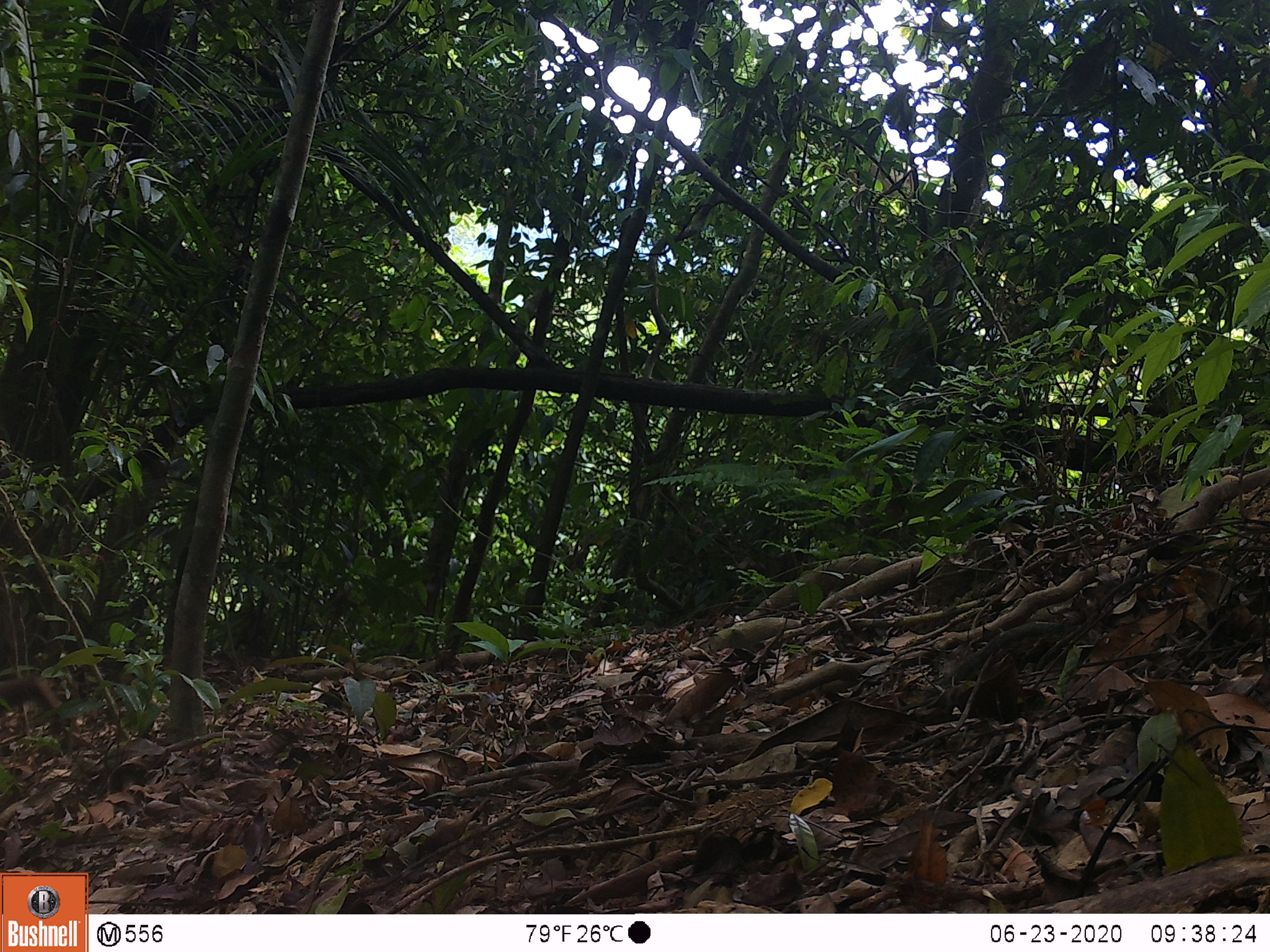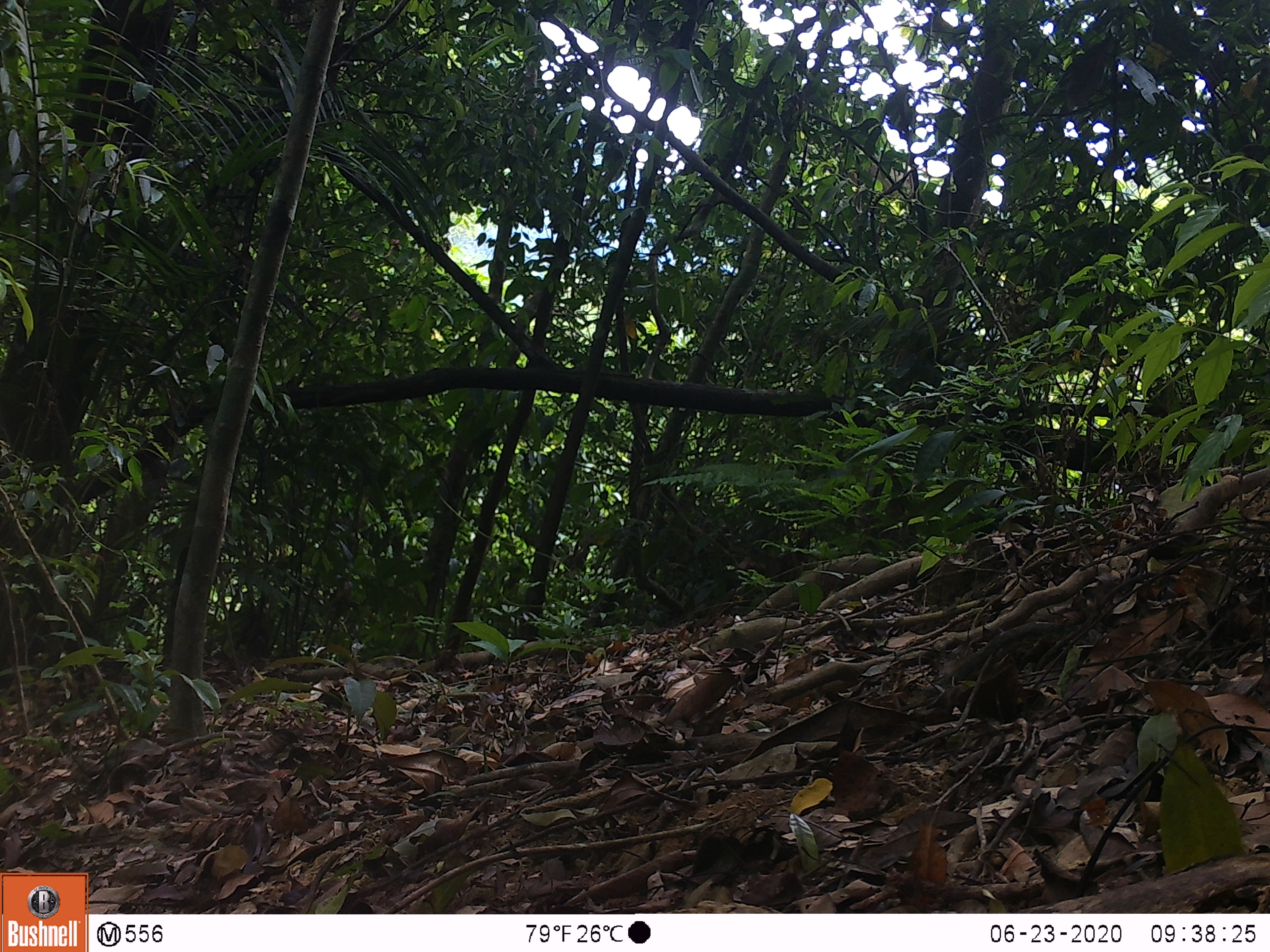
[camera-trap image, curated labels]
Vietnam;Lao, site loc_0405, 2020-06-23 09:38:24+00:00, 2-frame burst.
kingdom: Animalia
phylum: Chordata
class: Mammalia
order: Primates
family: Cercopithecidae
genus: Macaca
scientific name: Macaca nemestrina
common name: pig-tailed macaque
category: pig tailed macaque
Pig tailed macaque (pig-tailed macaque) (Macaca nemestrina). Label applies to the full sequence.